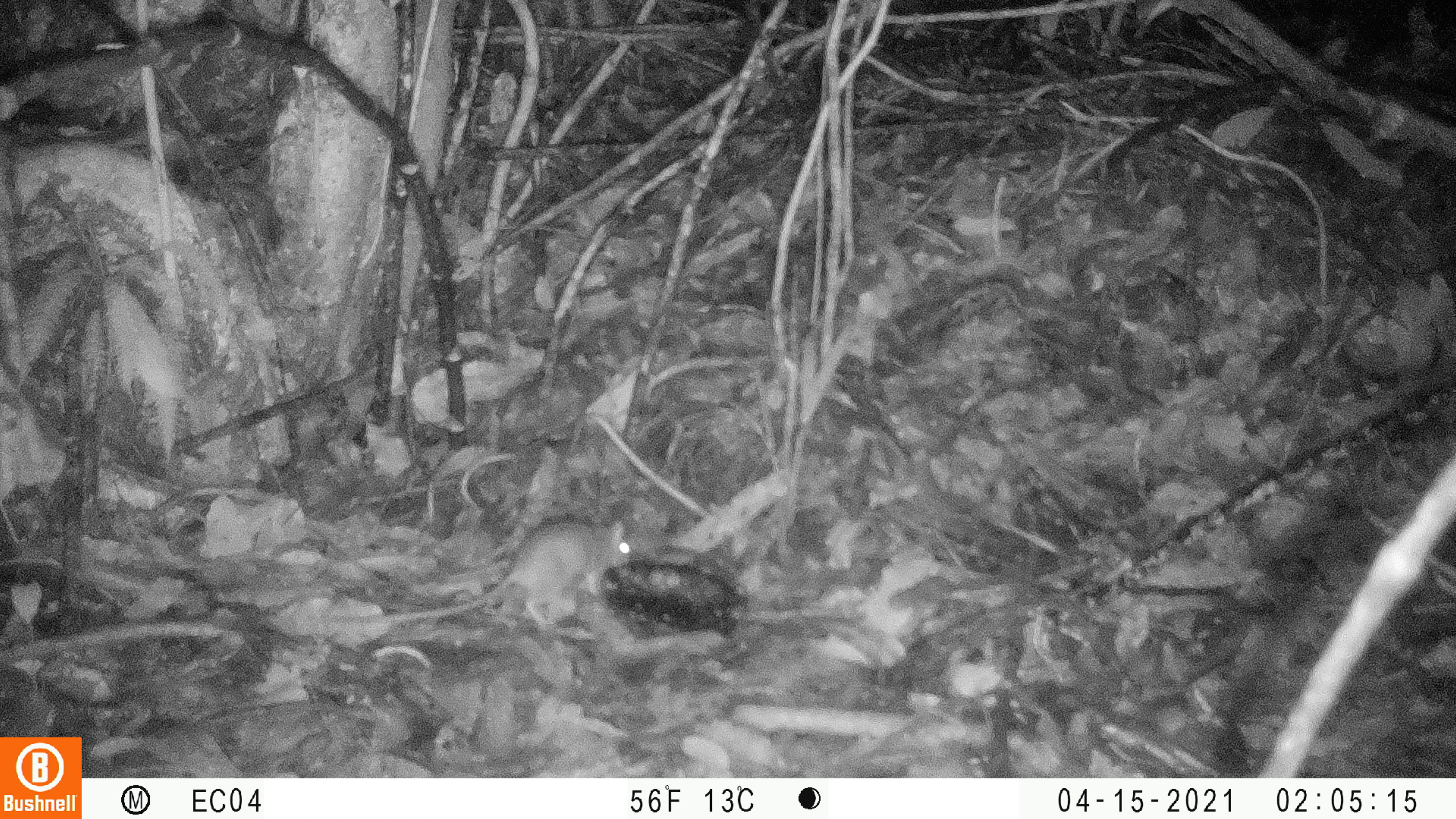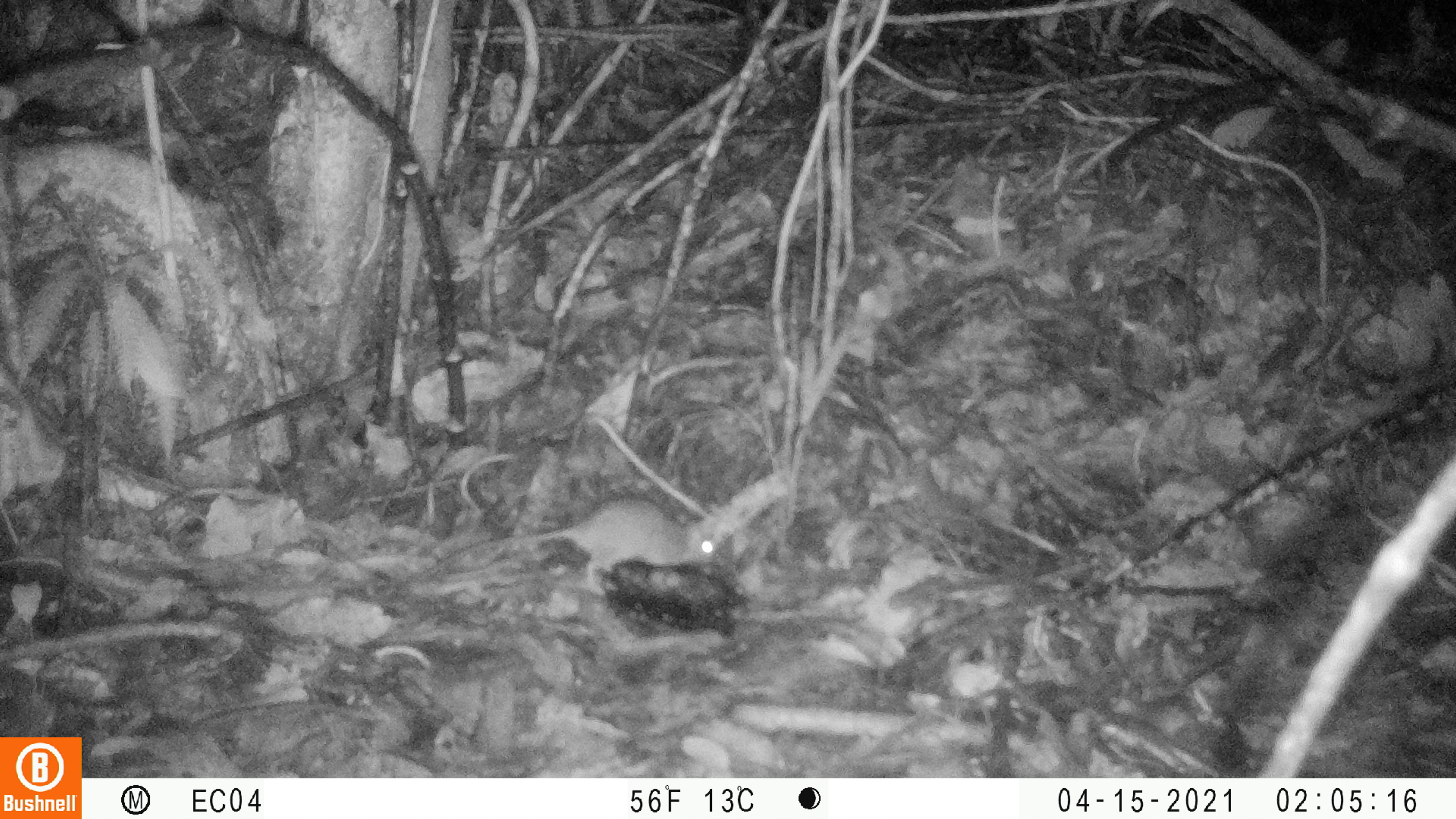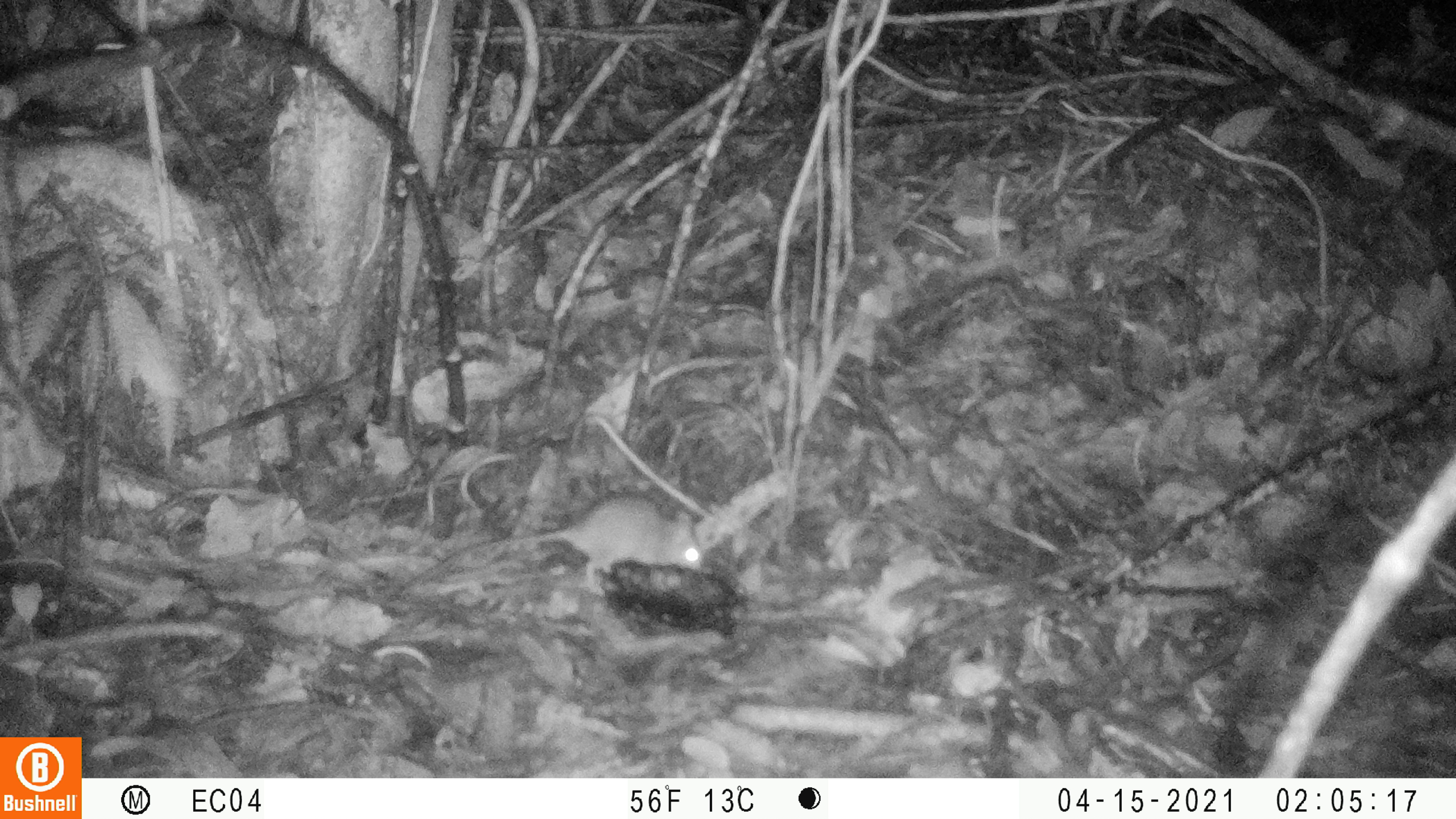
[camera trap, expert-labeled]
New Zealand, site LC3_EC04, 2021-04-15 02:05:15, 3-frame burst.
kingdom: Animalia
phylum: Chordata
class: Mammalia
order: Rodentia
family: Muridae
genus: Rattus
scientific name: Rattus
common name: rat